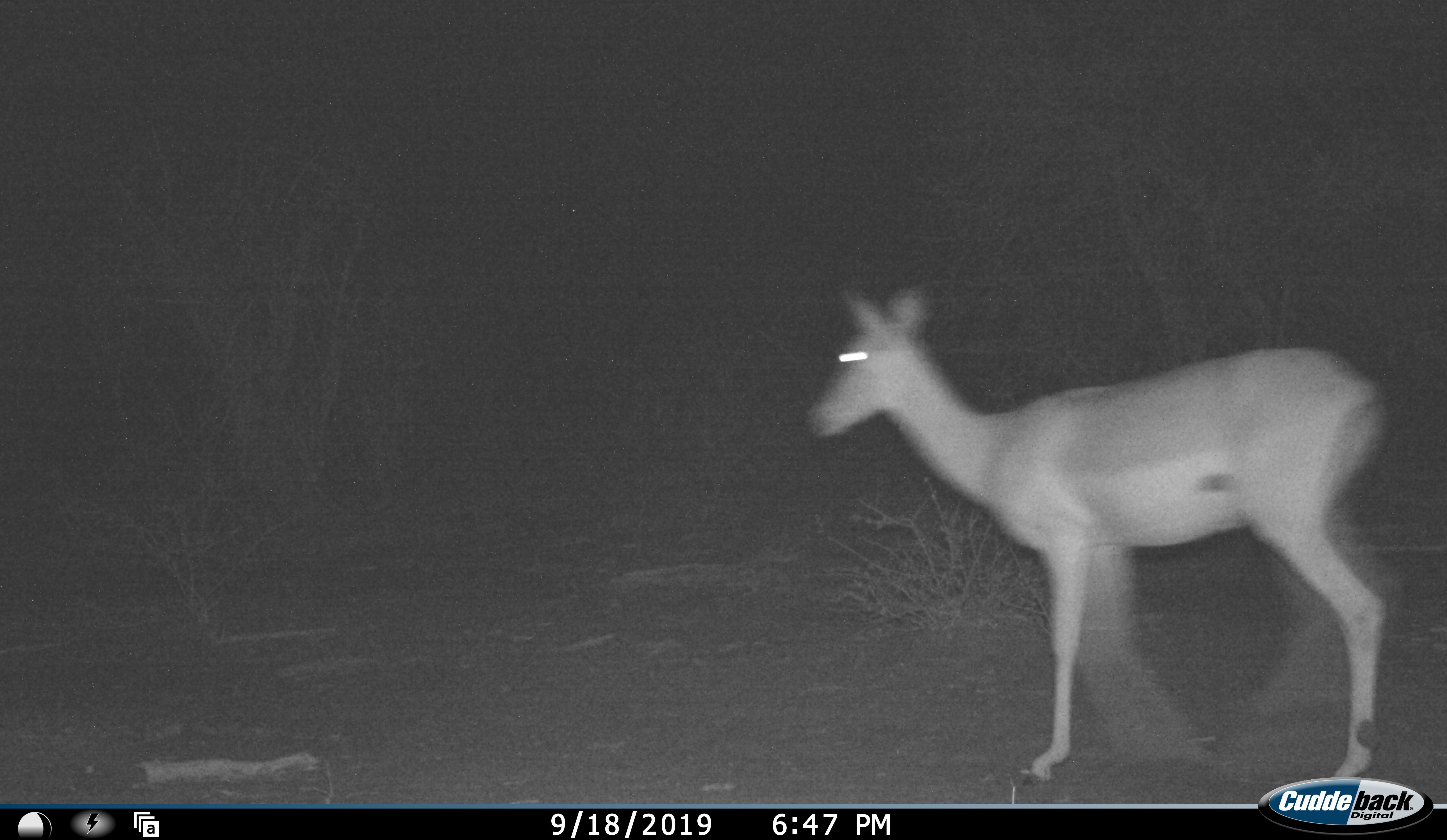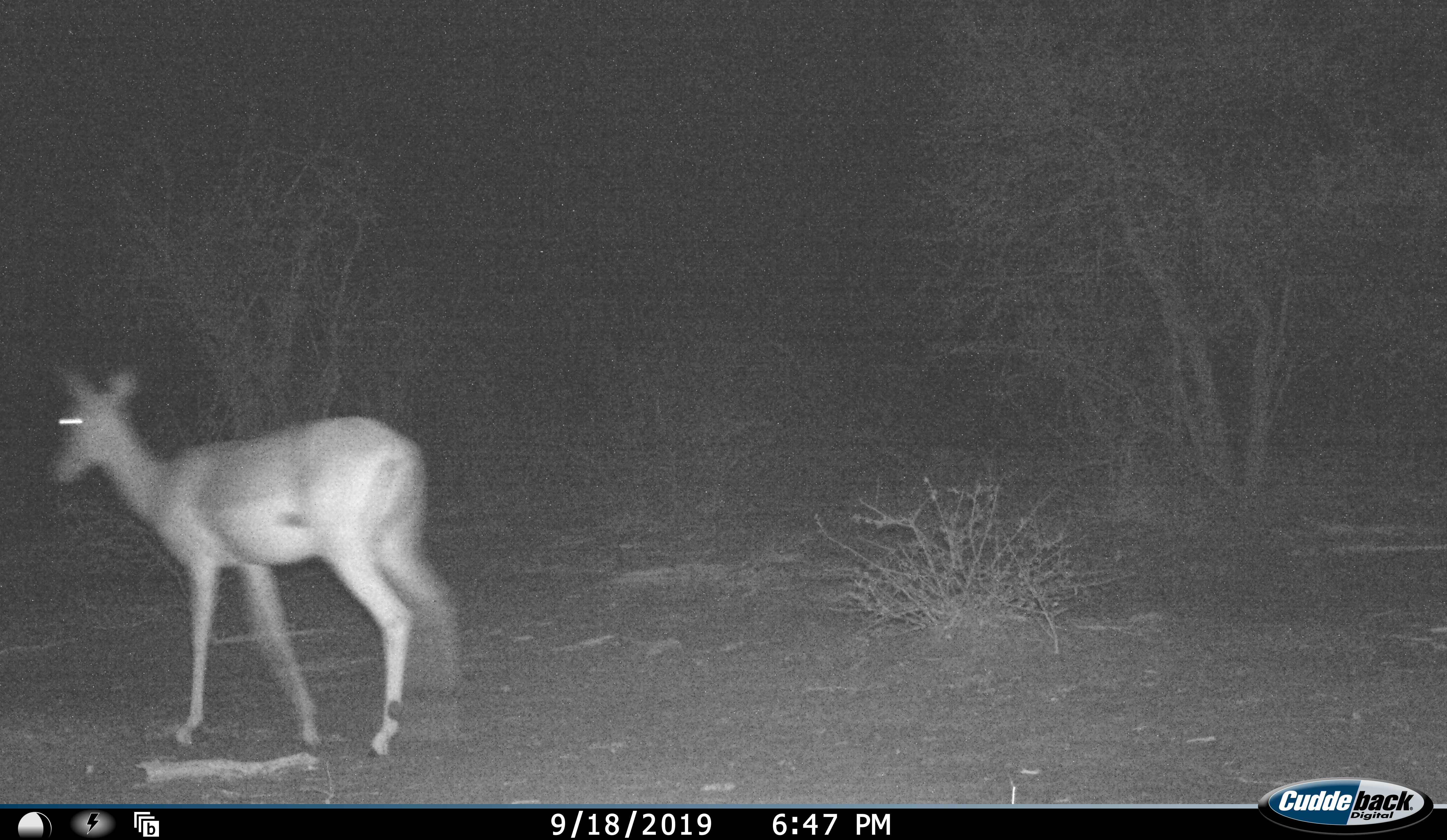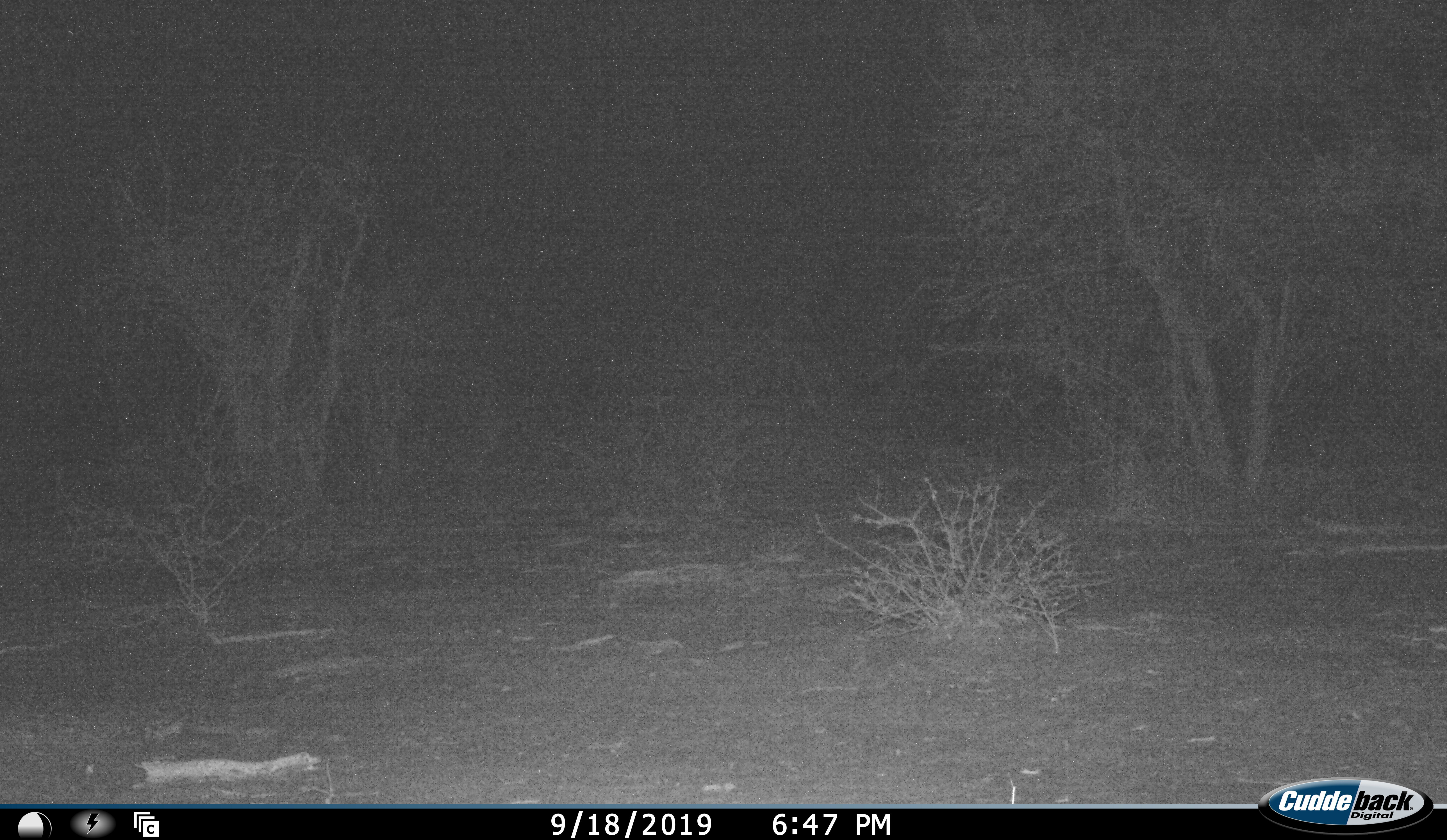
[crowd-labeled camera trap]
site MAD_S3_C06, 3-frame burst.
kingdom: Animalia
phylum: Chordata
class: Mammalia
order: Artiodactyla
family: Bovidae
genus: Aepyceros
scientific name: Aepyceros melampus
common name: impala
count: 1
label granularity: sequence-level